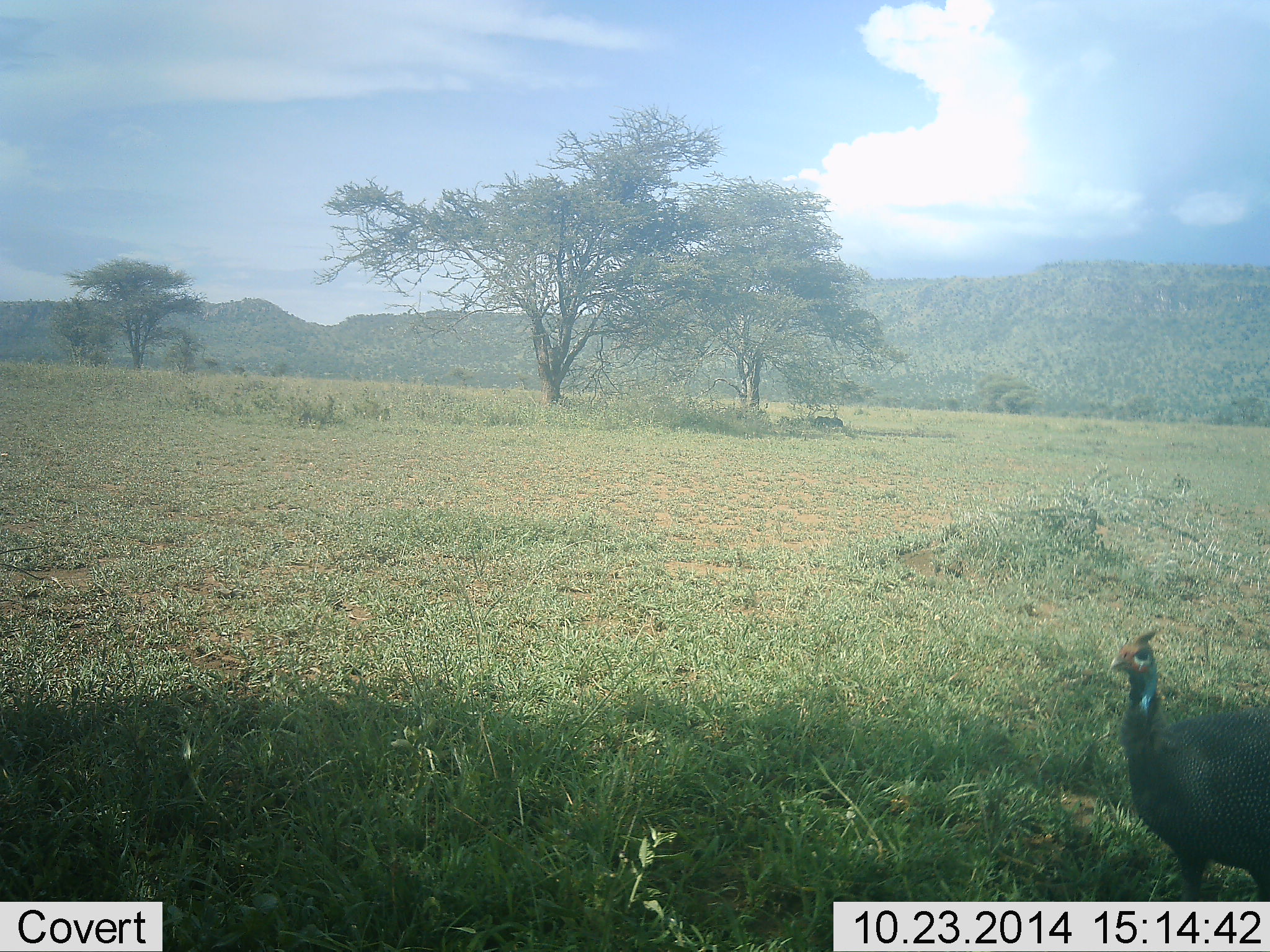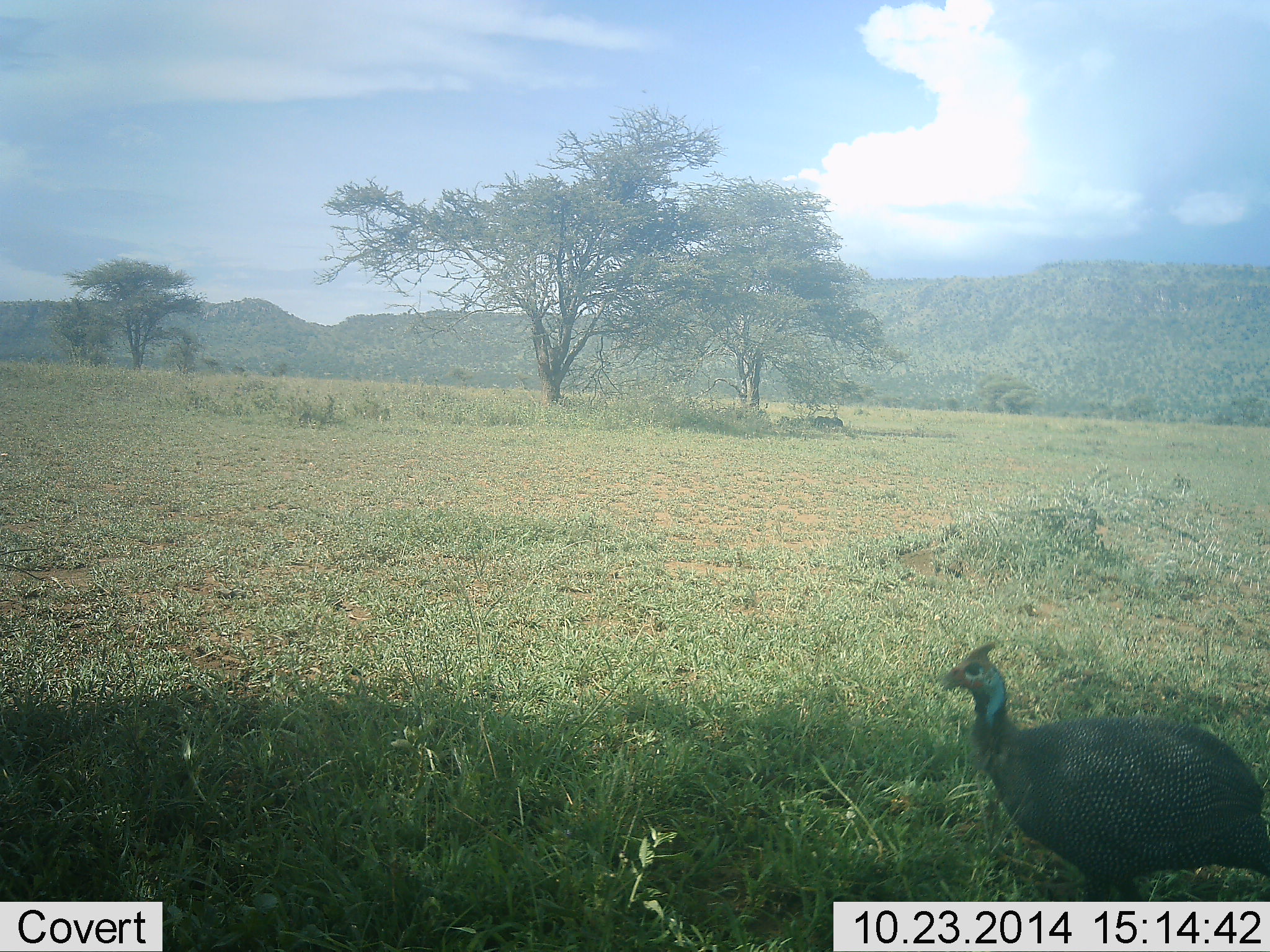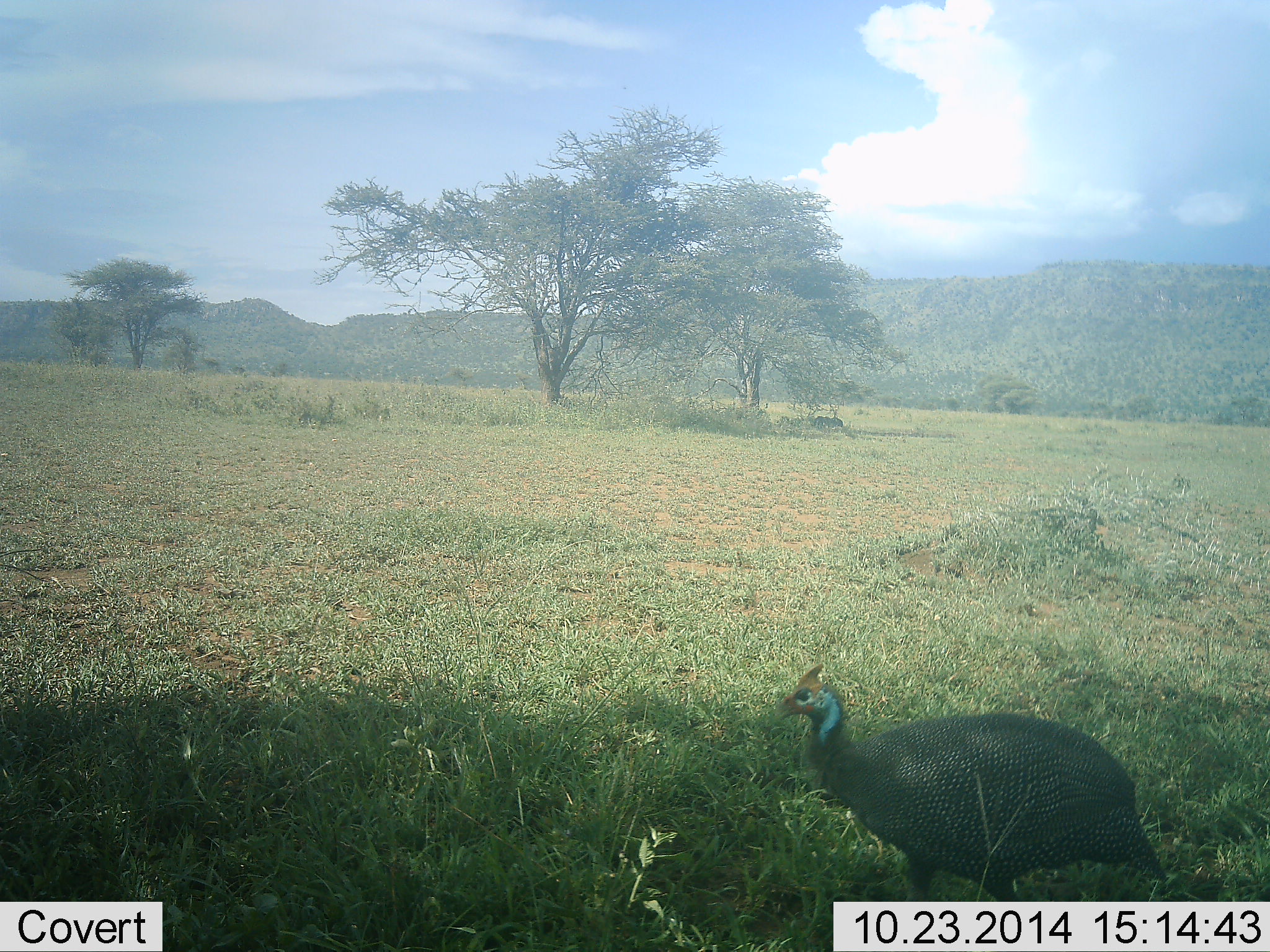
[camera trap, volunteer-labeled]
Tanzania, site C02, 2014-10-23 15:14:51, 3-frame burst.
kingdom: Animalia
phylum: Chordata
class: Aves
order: Galliformes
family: Numididae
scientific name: Numididae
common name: guinea fowl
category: guineafowl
Guineafowl (guinea fowl) (Numididae), count 1. Behavior (volunteer vote fractions): standing 10%, resting 0%, moving 90%, interacting 0%. Young present (vote fraction): 0%. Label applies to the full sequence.